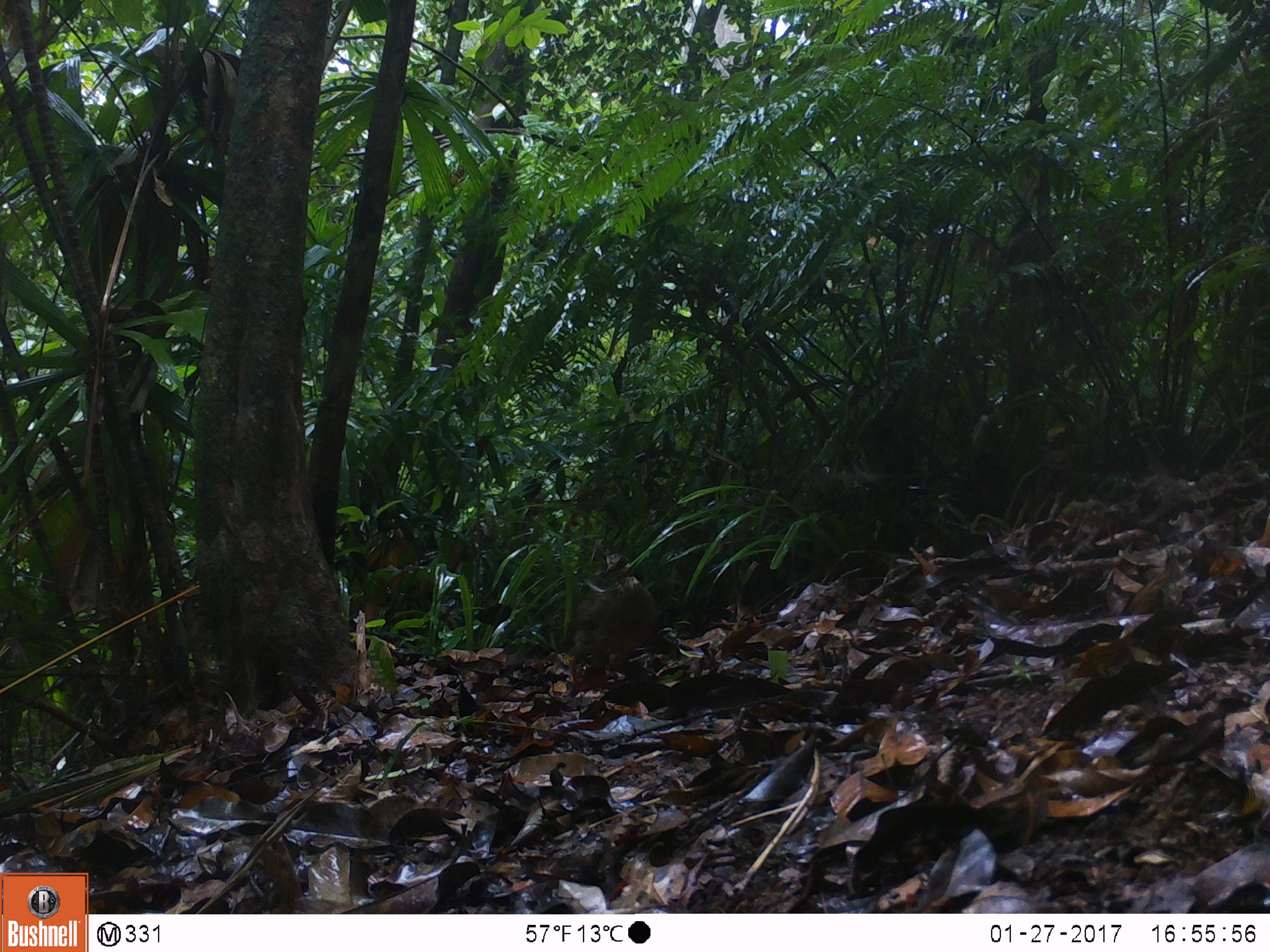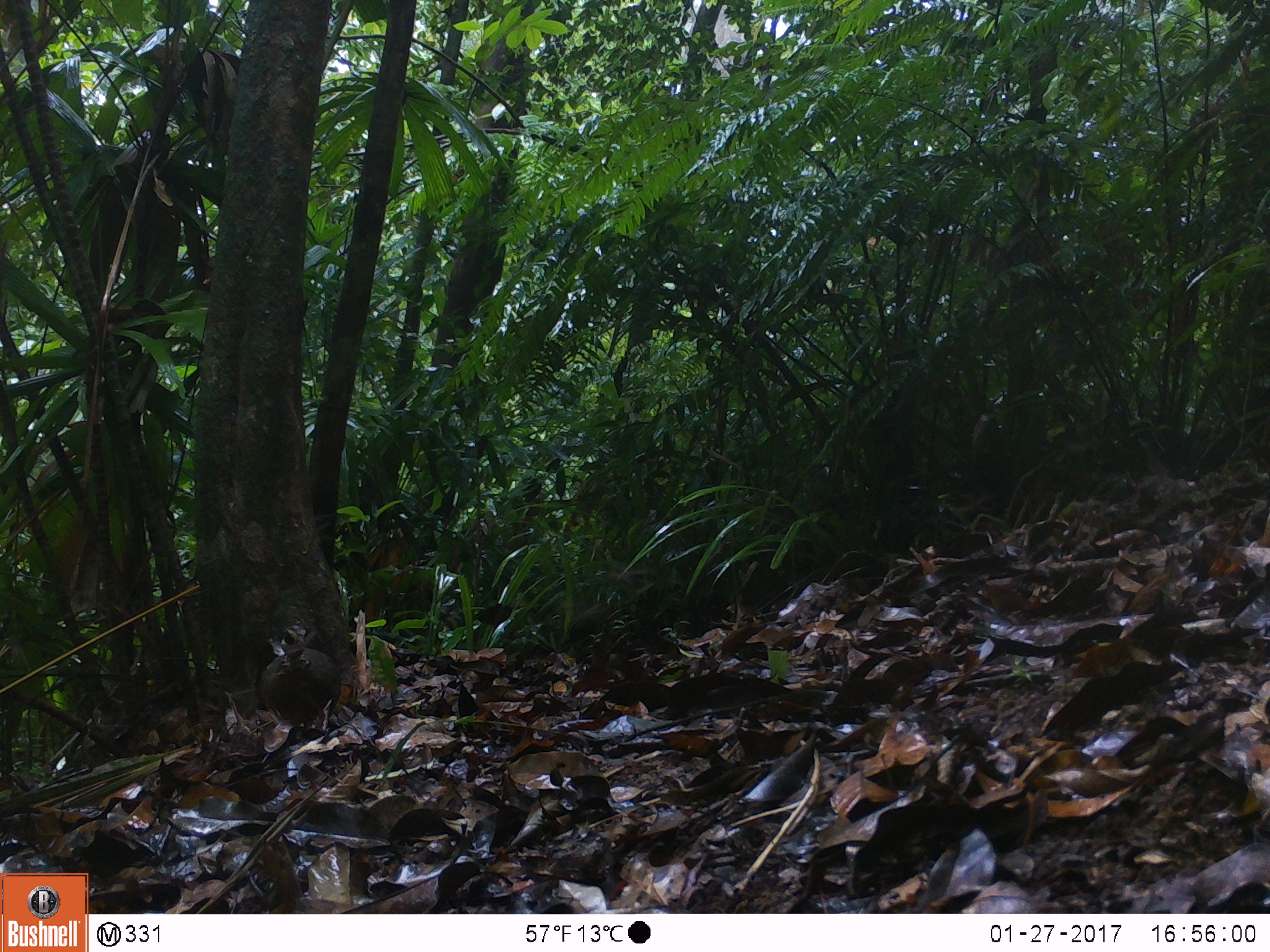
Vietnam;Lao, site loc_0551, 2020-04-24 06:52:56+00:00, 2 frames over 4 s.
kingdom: Animalia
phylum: Chordata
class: Aves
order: Galliformes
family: Phasianidae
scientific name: Phasianidae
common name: partridge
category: unidentified partridge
Unidentified partridge (partridge) (Phasianidae). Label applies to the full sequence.